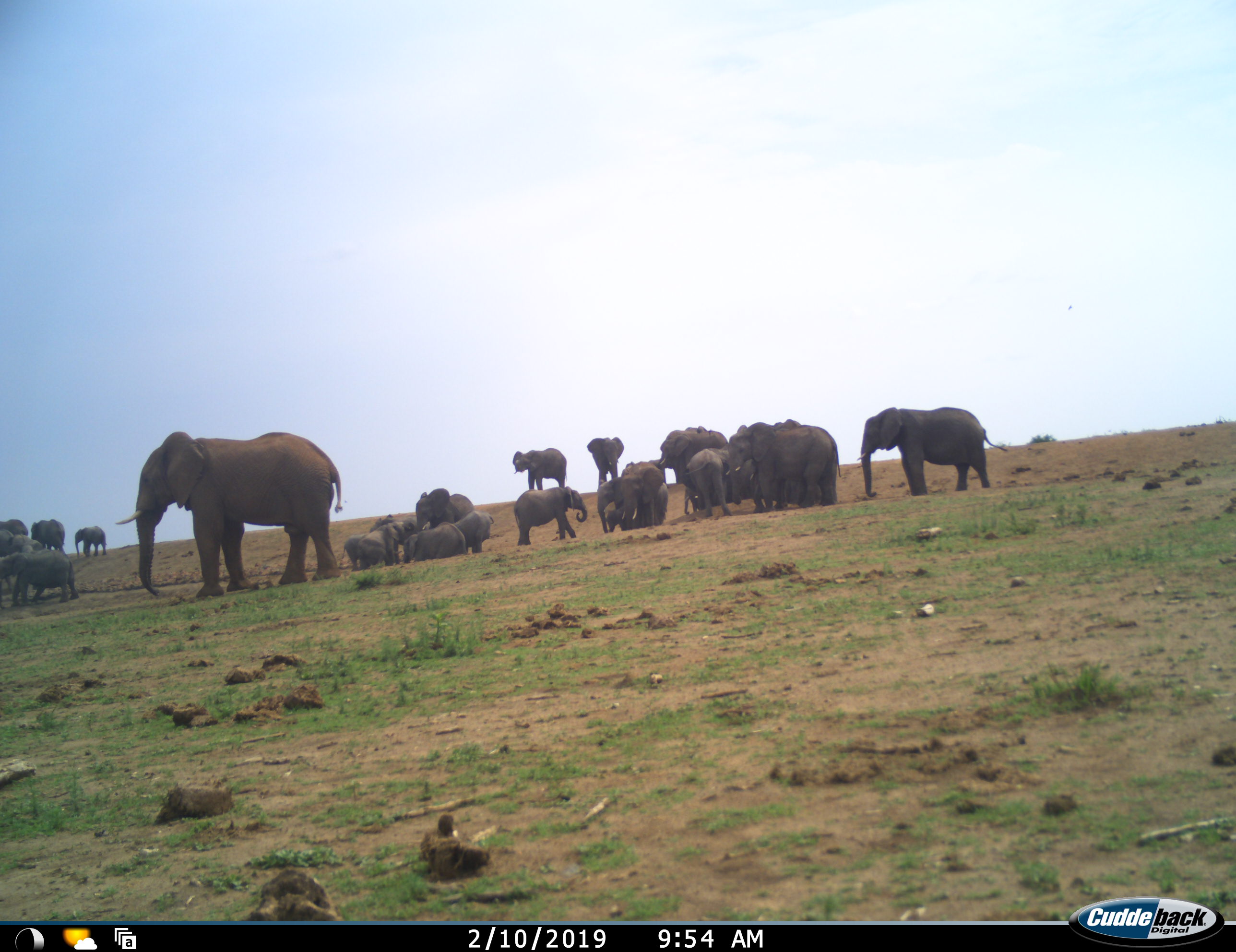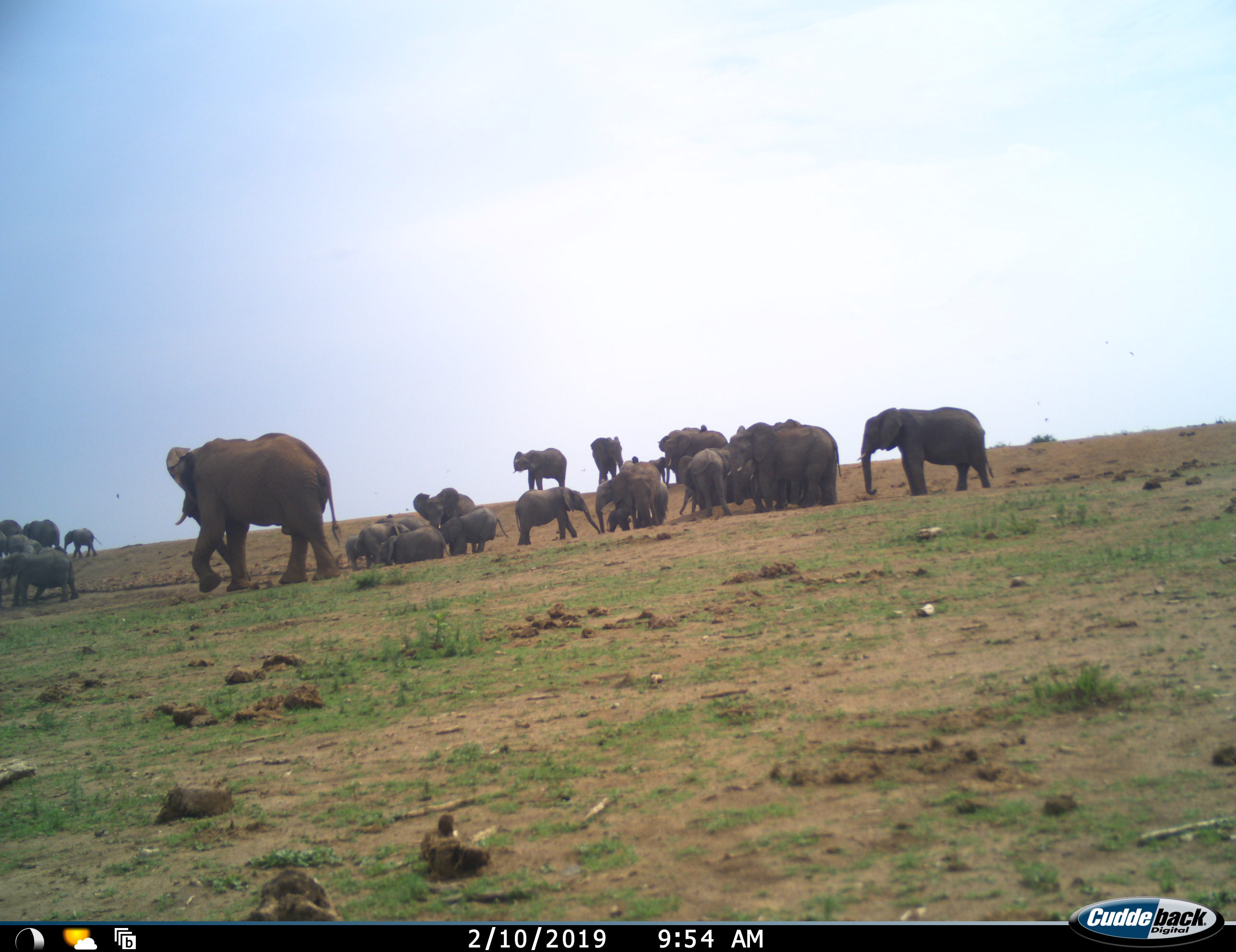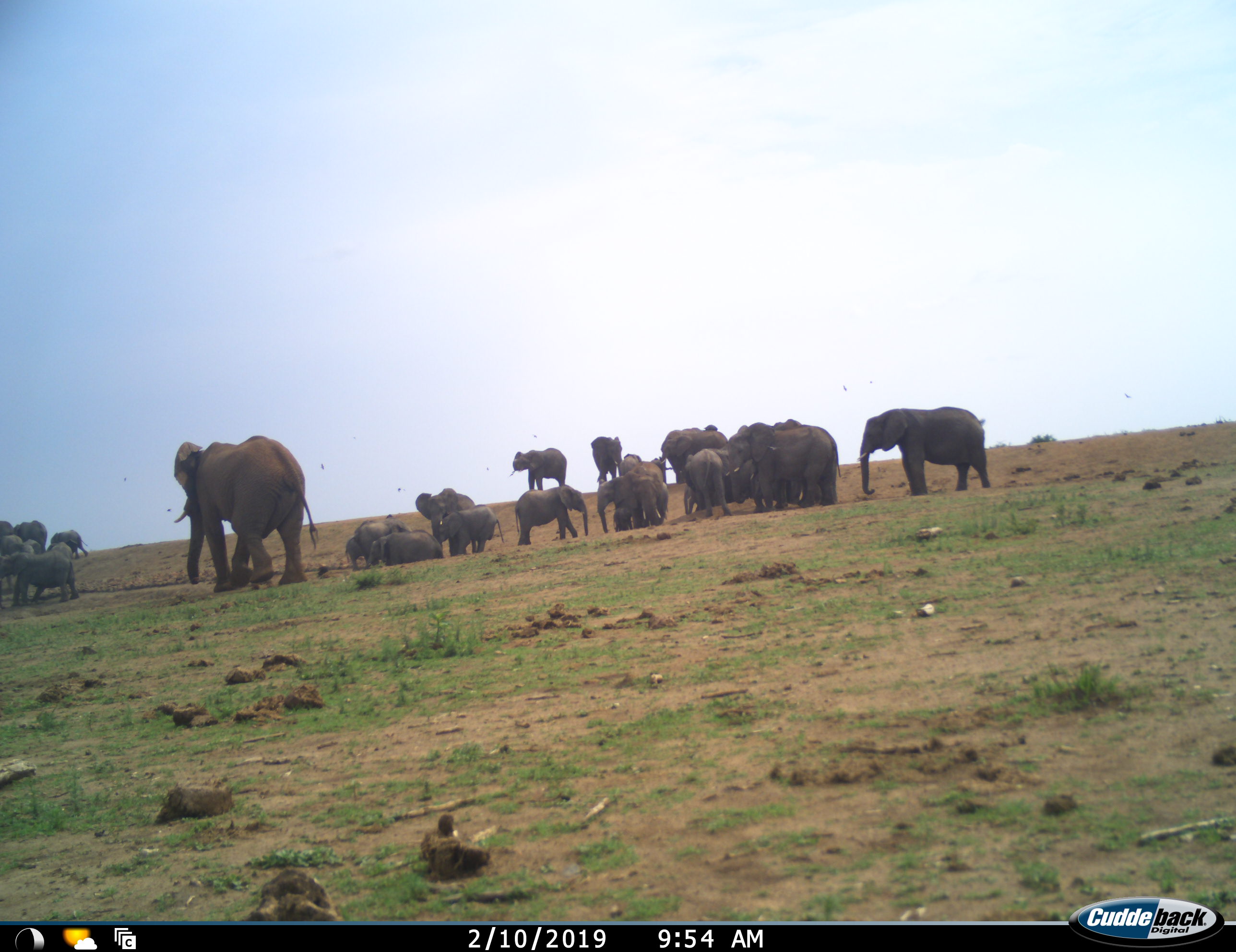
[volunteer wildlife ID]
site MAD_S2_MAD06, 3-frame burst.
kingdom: Animalia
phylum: Chordata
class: Mammalia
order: Proboscidea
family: Elephantidae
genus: Loxodonta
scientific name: Loxodonta africana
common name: african bush elephant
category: elephant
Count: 11-50.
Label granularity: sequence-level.